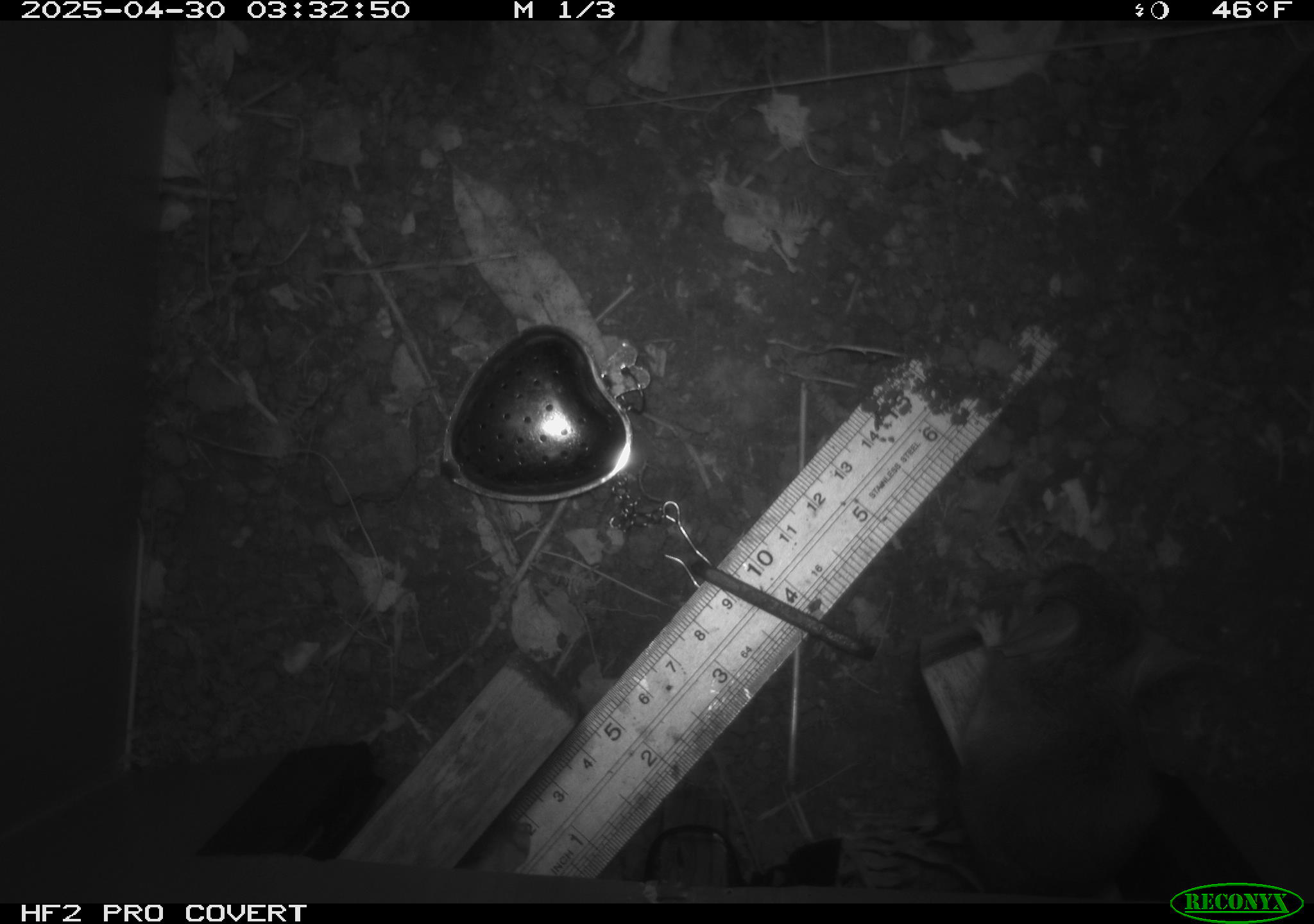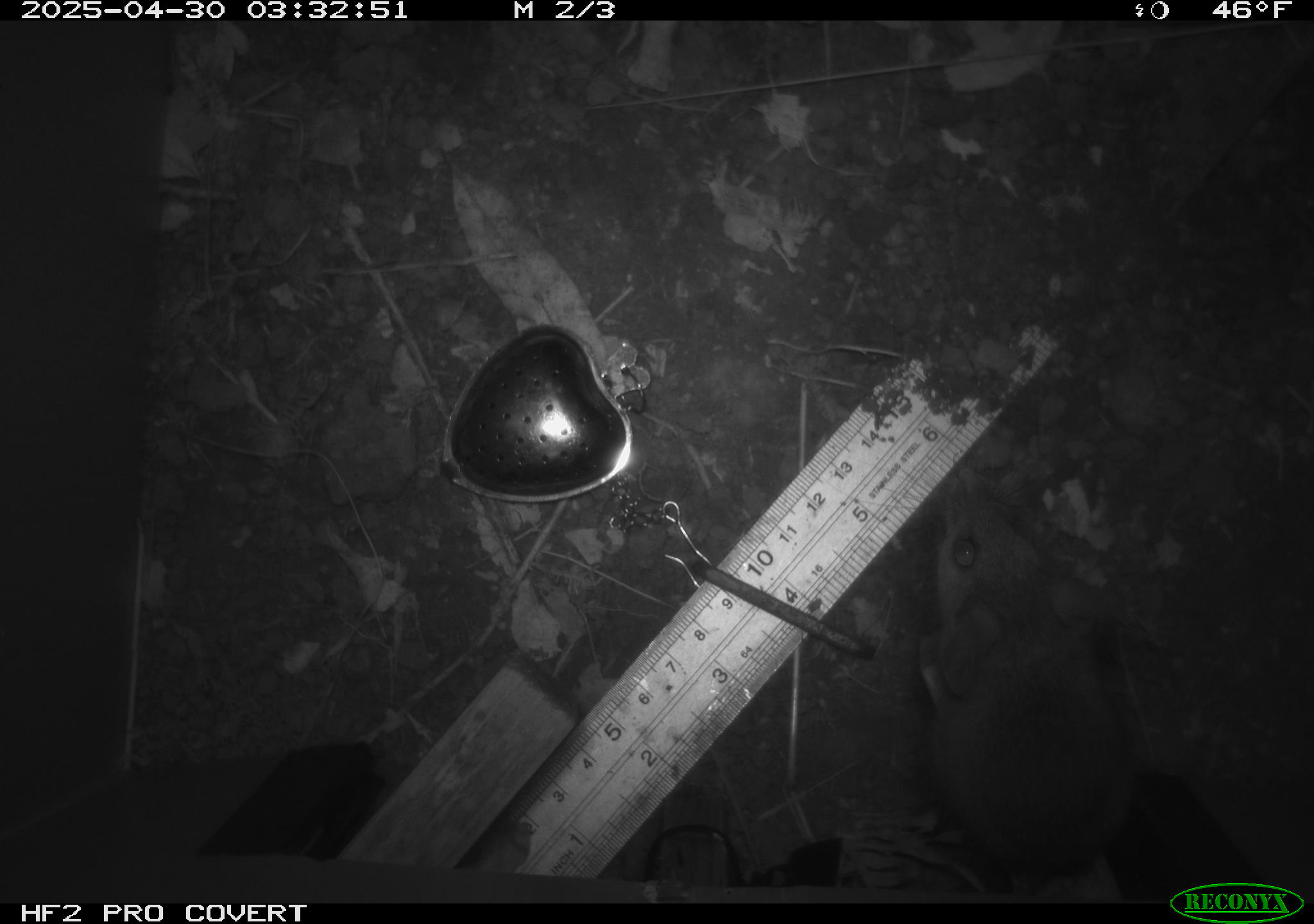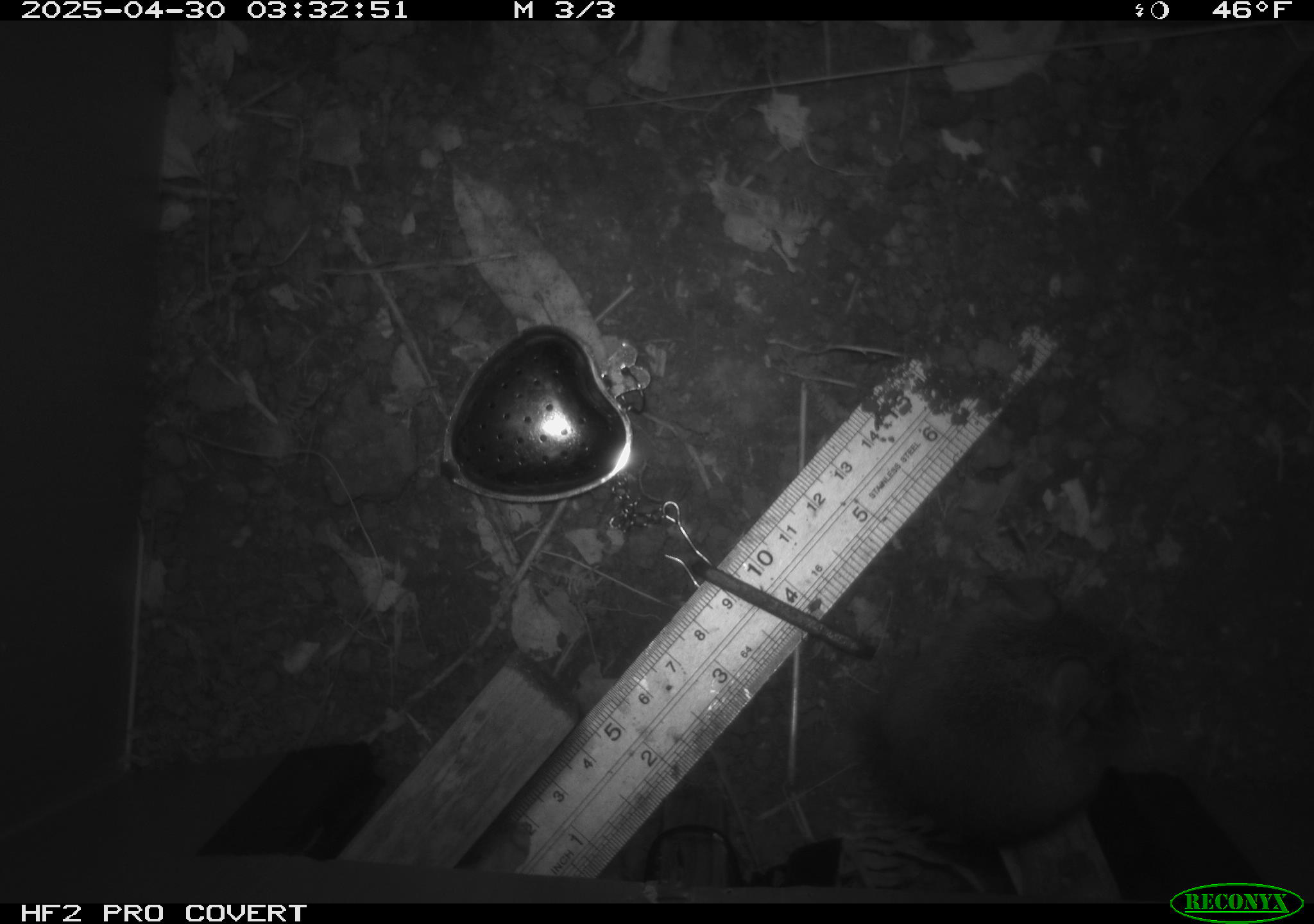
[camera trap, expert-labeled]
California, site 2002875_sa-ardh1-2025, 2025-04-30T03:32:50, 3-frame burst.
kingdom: Animalia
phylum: Chordata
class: Mammalia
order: Rodentia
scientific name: Rodentia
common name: mouse species